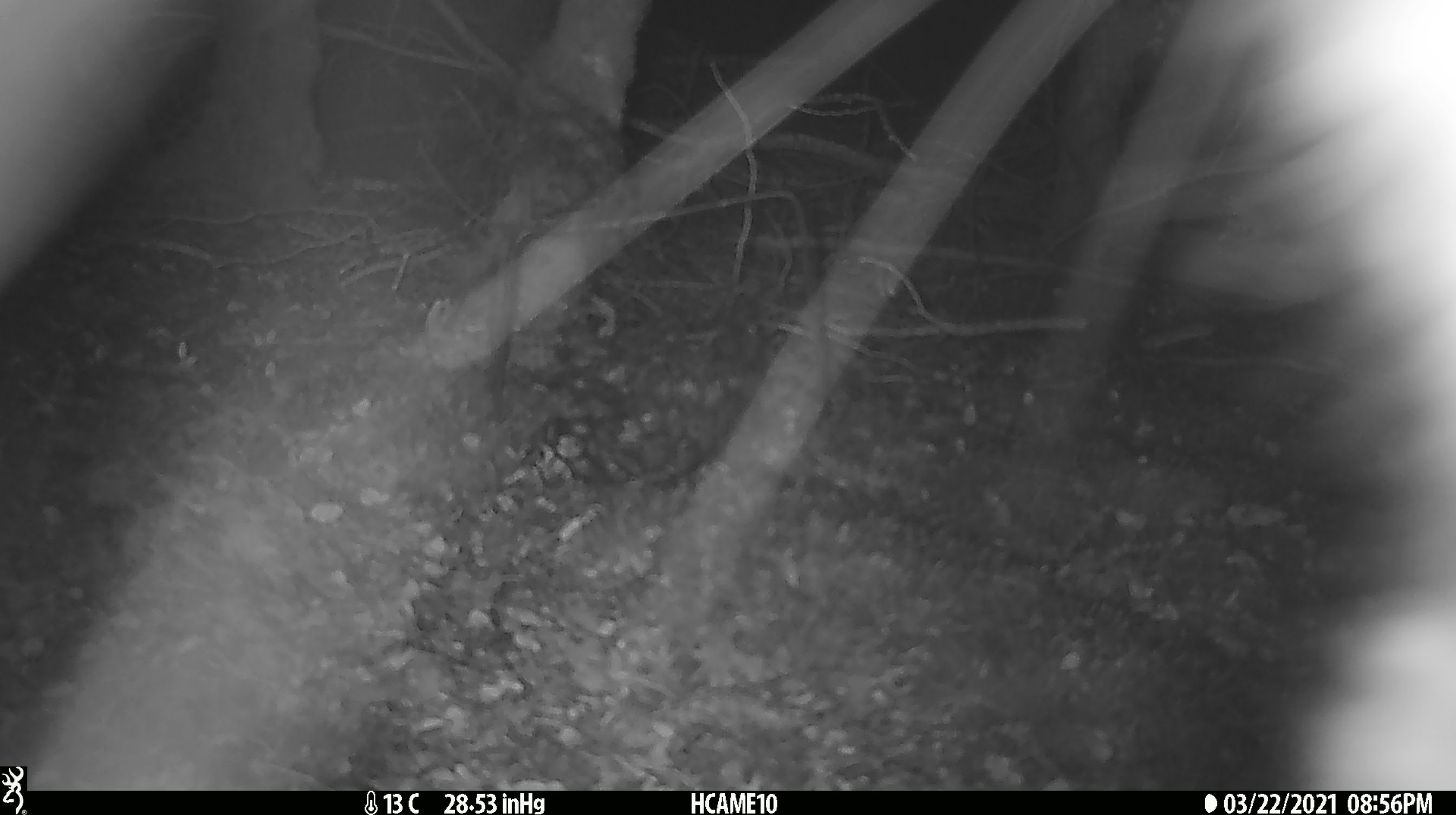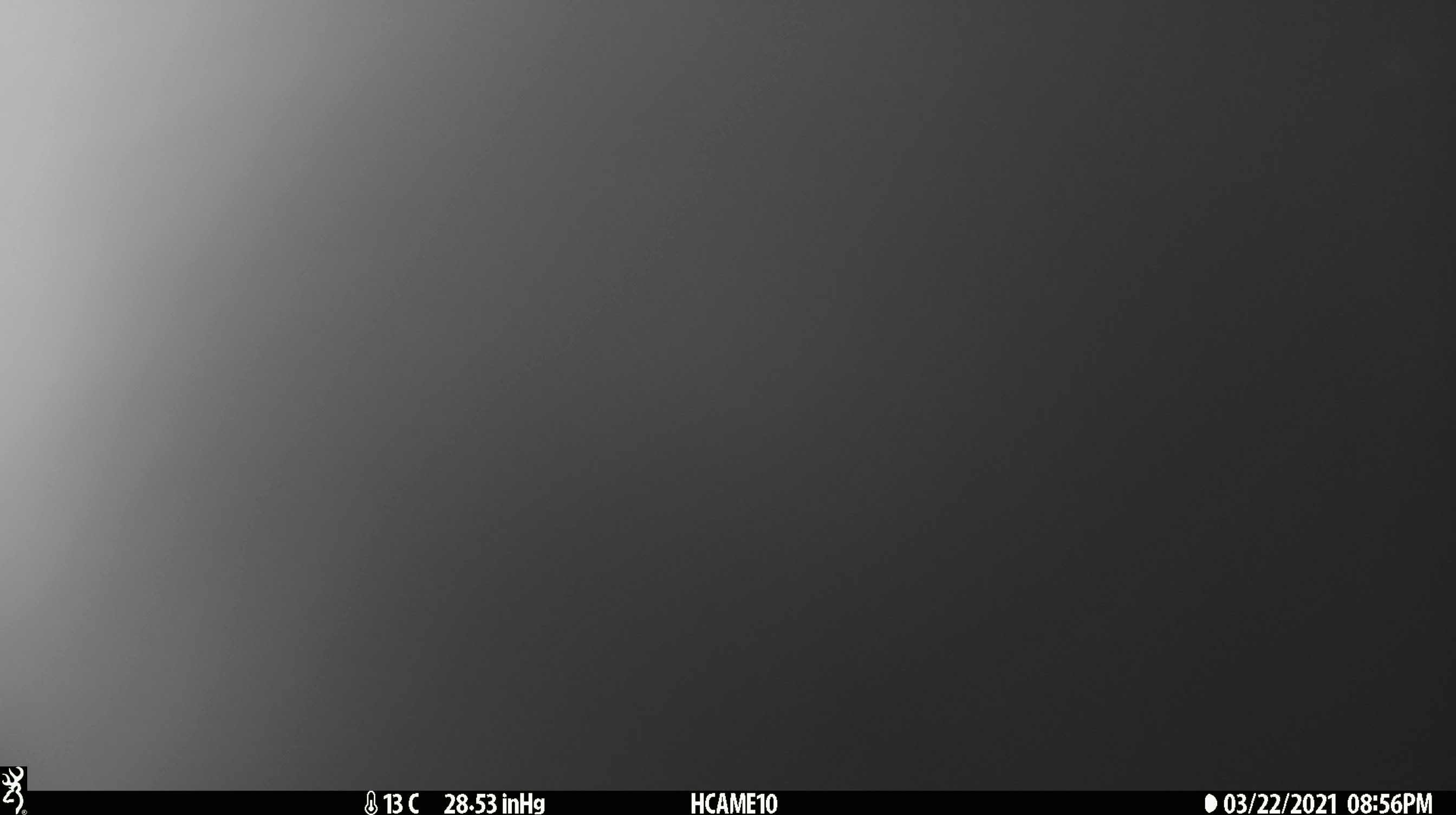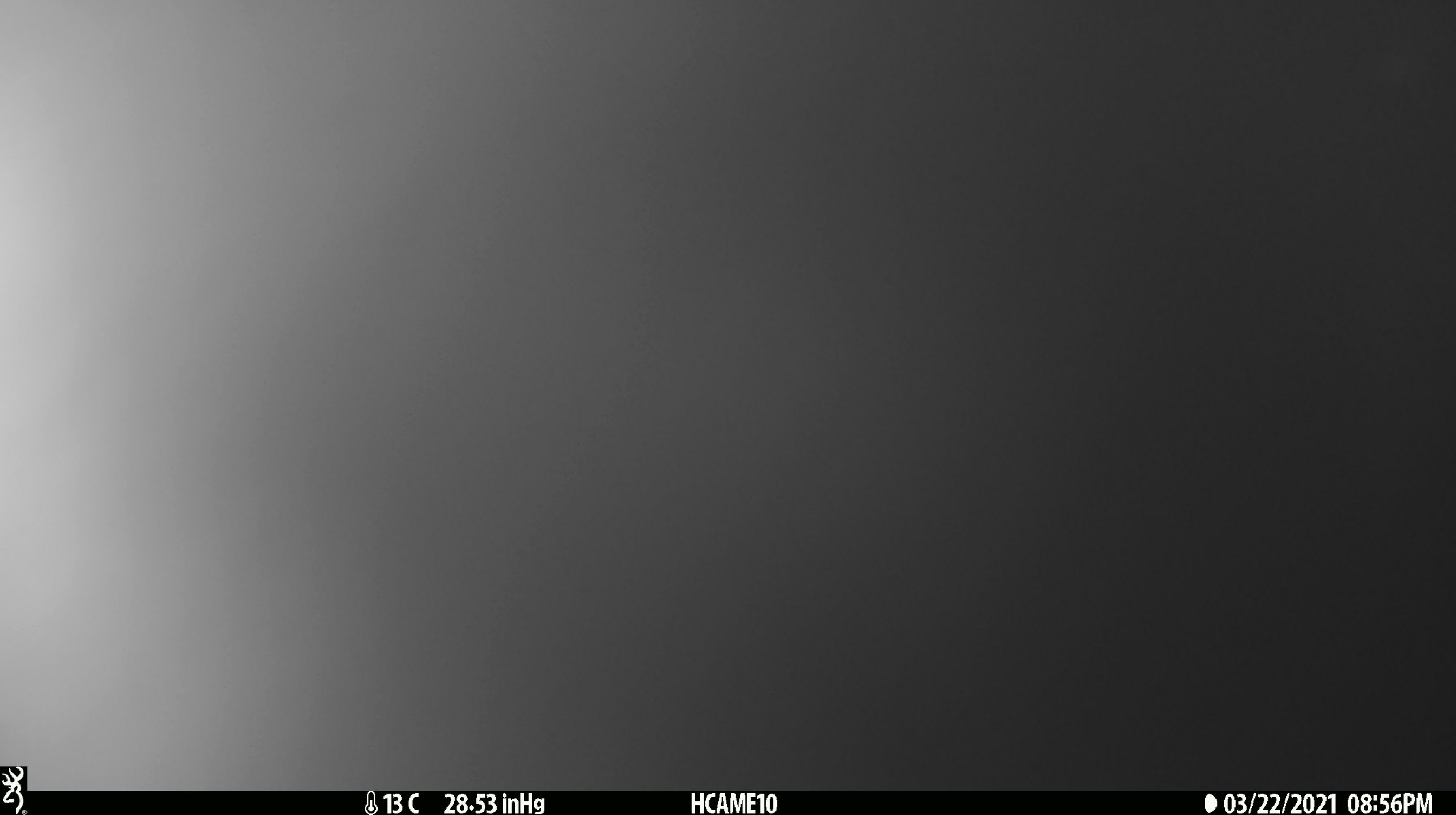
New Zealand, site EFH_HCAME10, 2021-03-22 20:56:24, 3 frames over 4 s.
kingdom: Animalia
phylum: Chordata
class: Mammalia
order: Diprotodontia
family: Phalangeridae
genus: Trichosurus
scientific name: Trichosurus vulpecula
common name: common brushtail possum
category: possum